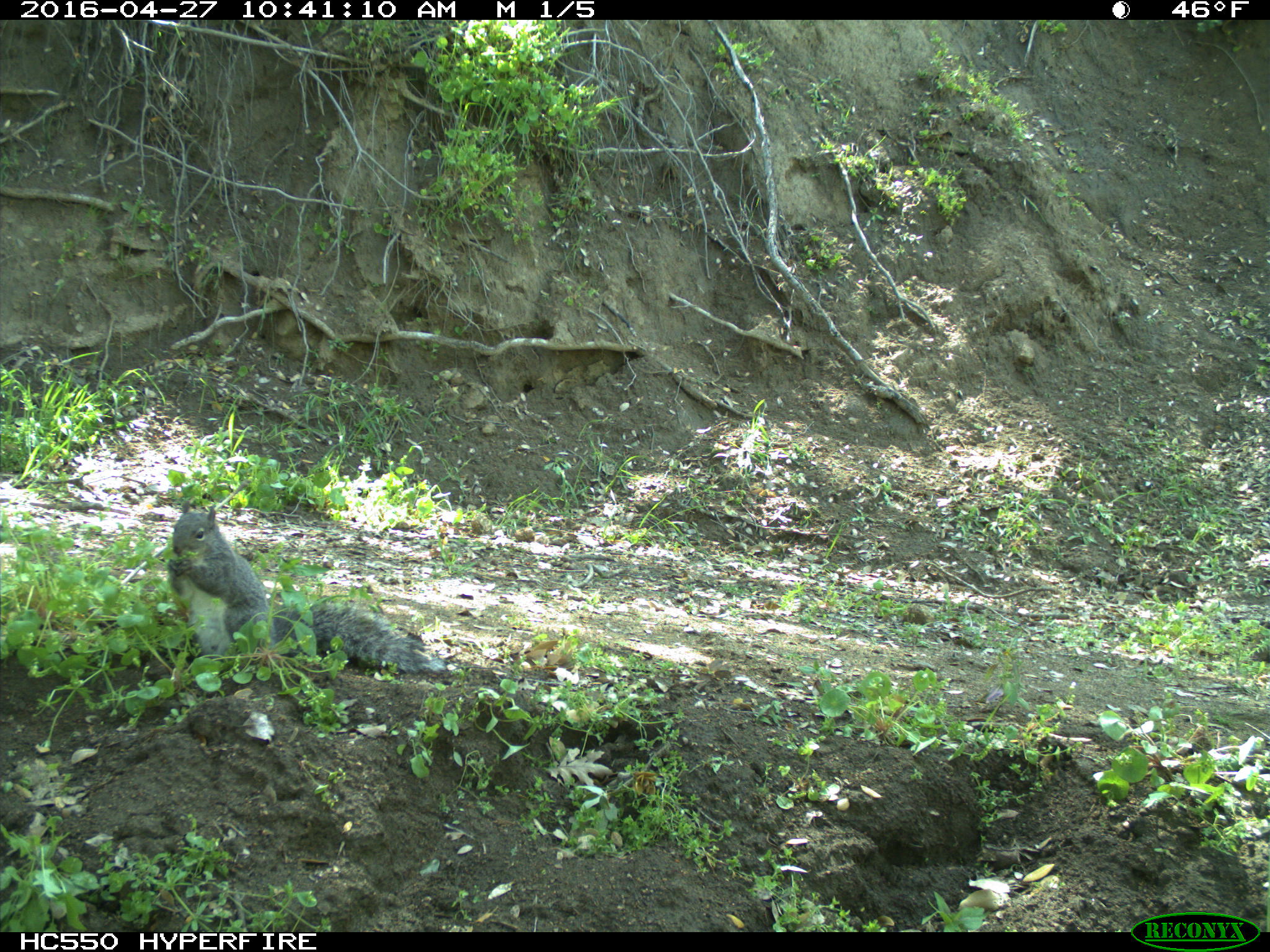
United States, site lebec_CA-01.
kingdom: Animalia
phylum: Chordata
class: Mammalia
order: Rodentia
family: Sciuridae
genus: Sciurus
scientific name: Sciurus carolinensis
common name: eastern gray squirrel